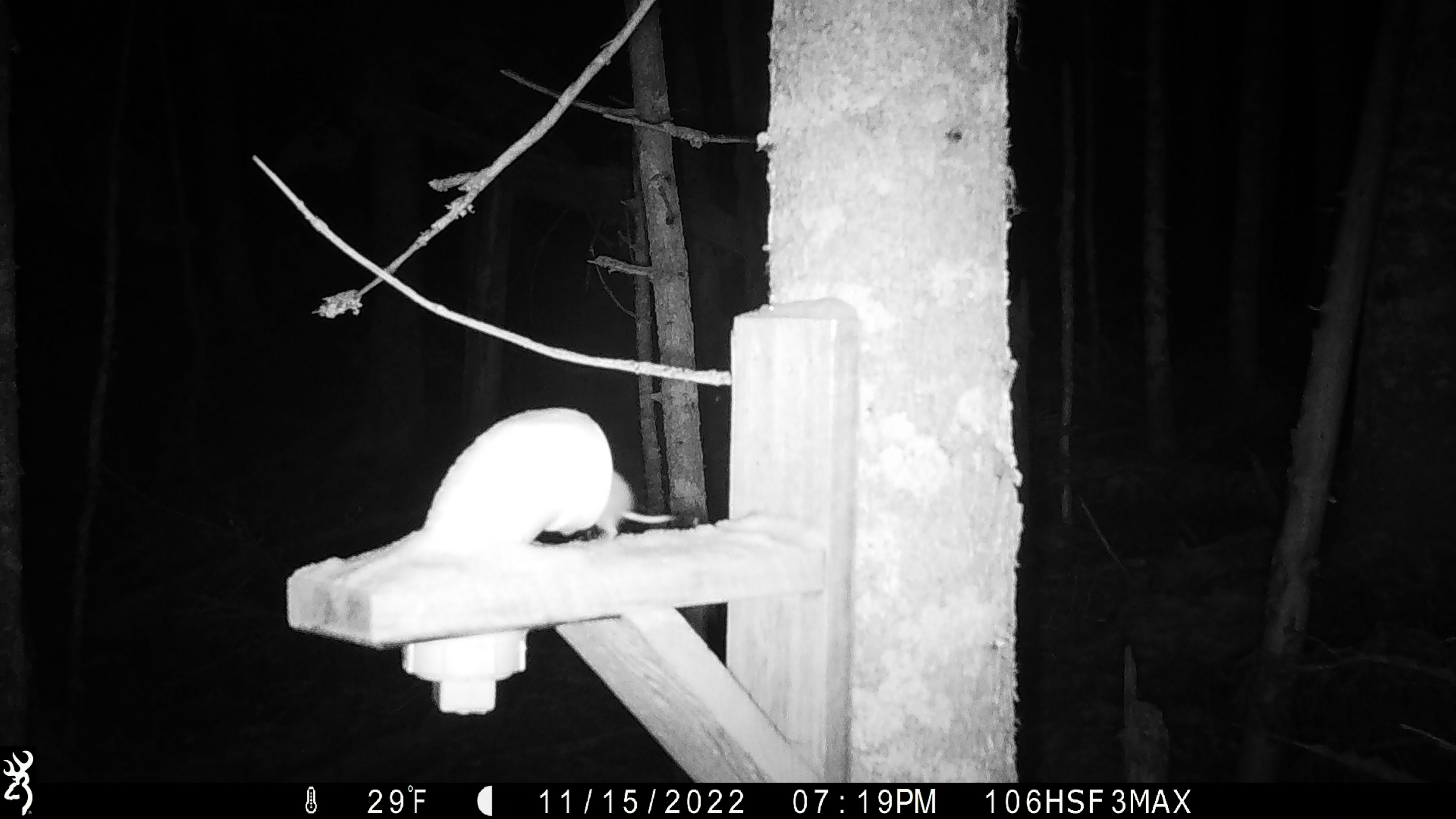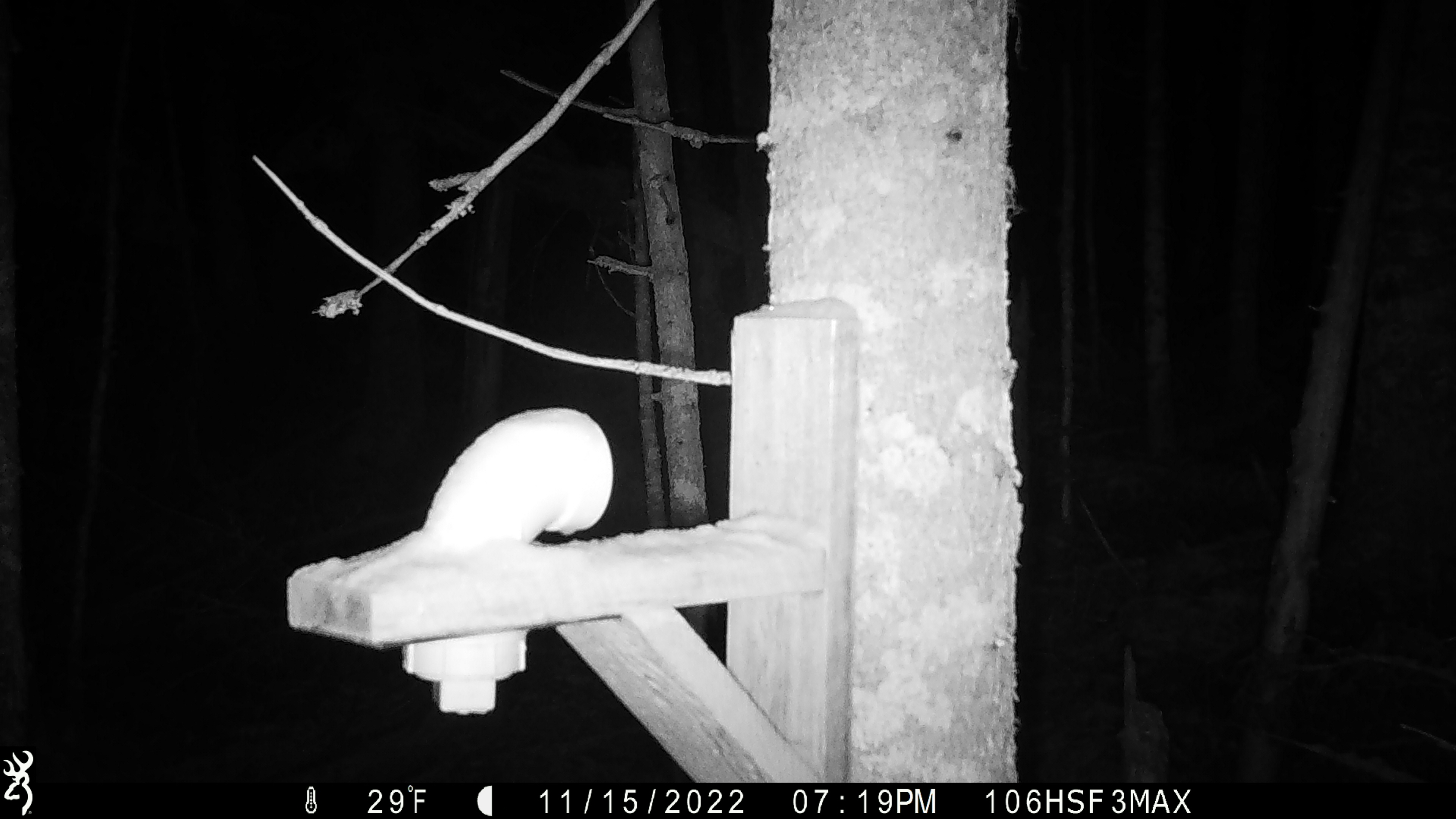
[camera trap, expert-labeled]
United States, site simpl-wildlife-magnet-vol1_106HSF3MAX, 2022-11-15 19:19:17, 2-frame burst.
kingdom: Animalia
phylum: Chordata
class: Mammalia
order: Rodentia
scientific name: Rodentia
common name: mouse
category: mouse sp.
Mouse sp. (mouse) (Rodentia).